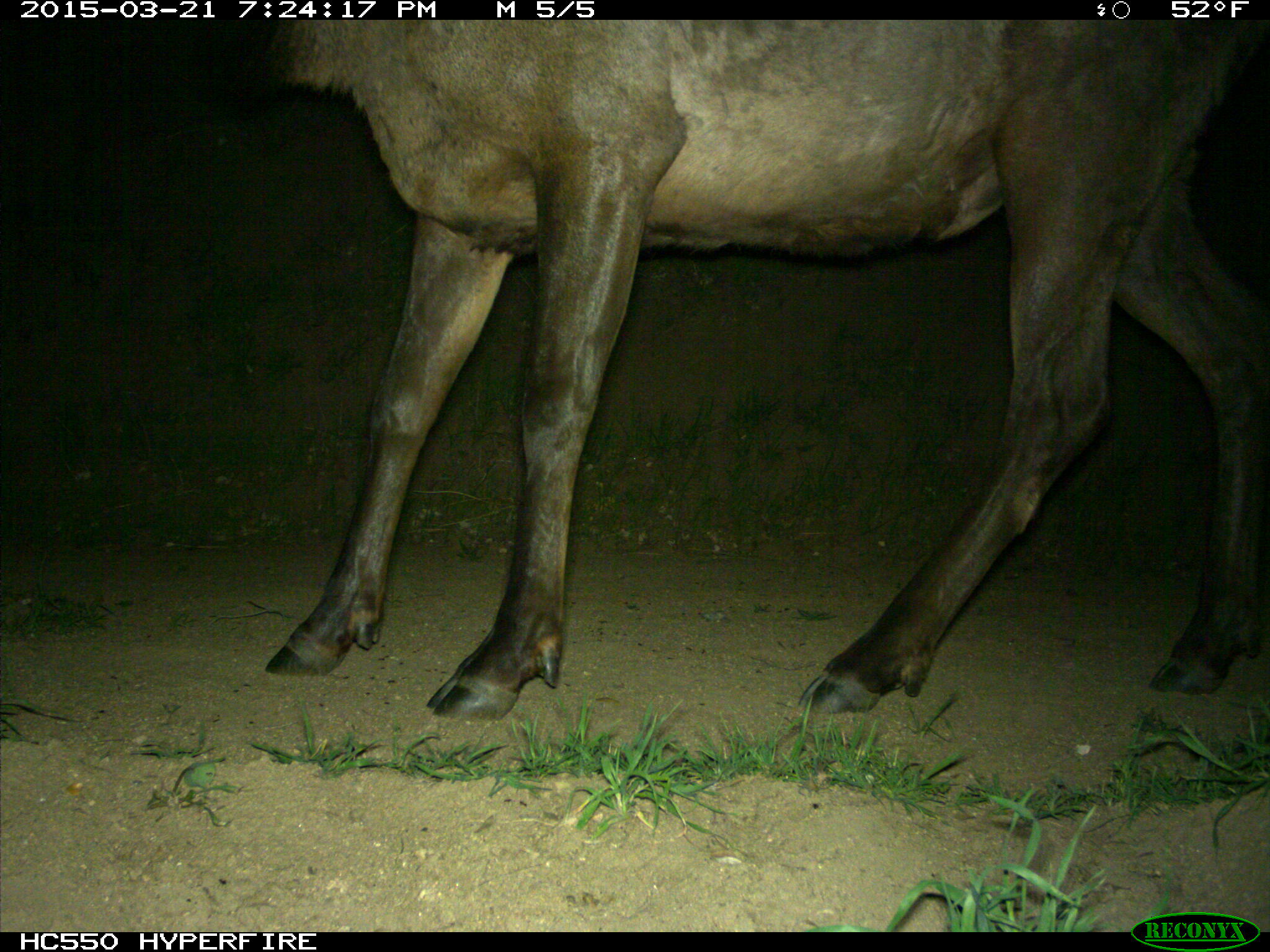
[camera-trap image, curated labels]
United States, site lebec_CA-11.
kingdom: Animalia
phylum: Chordata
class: Mammalia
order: Artiodactyla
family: Cervidae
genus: Cervus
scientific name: Cervus canadensis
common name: elk